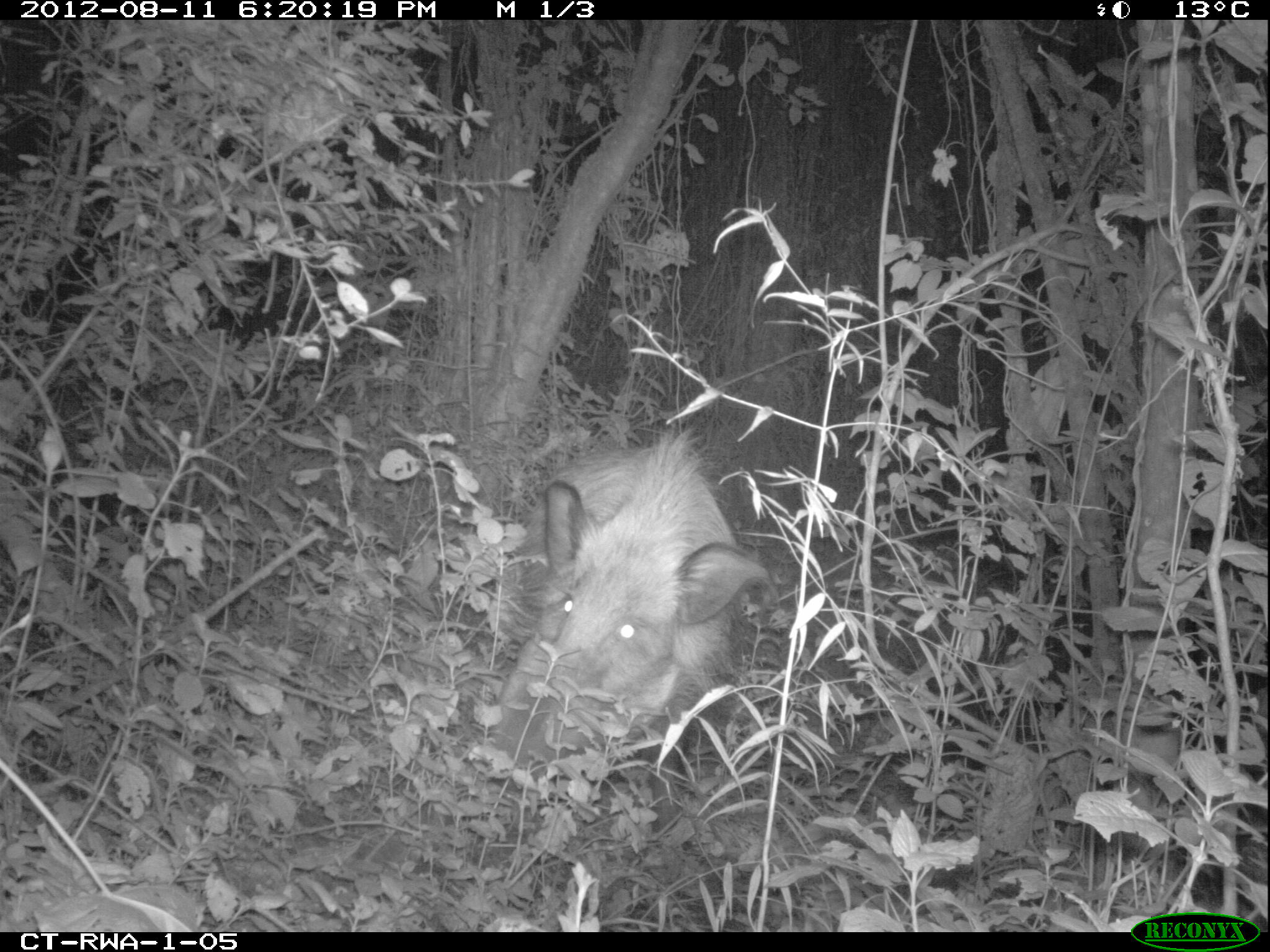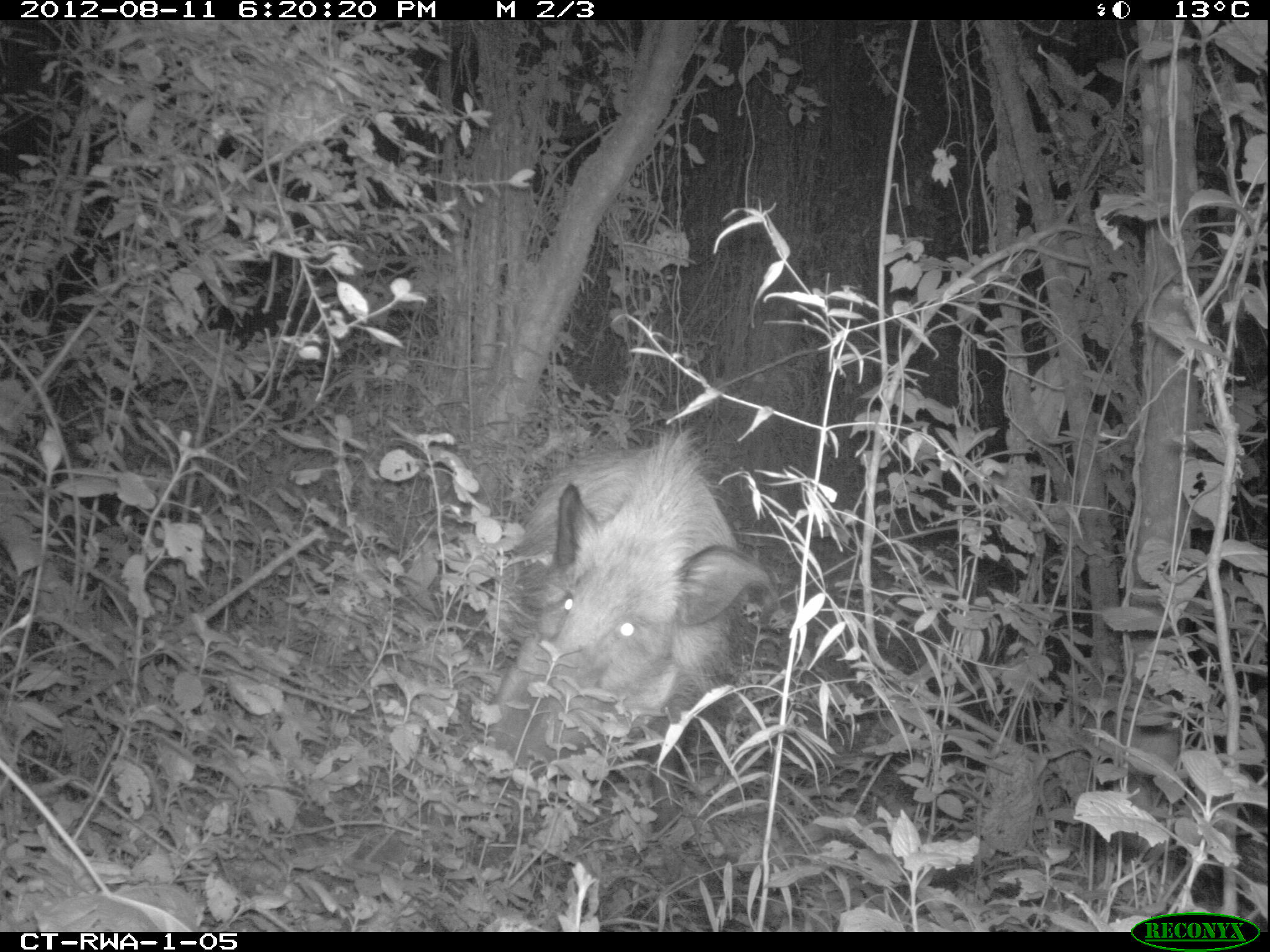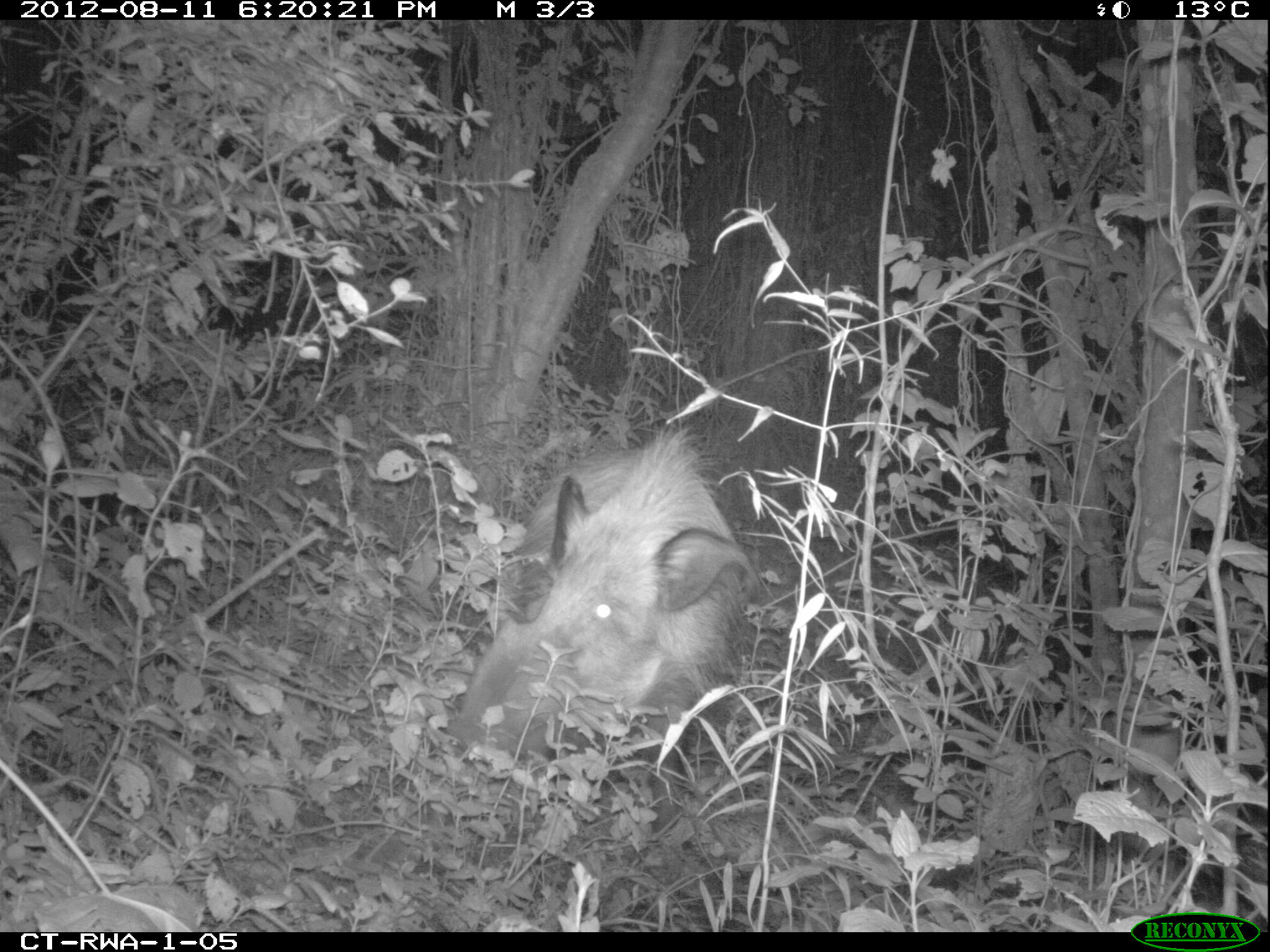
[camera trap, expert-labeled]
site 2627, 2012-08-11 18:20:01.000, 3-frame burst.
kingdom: Animalia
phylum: Chordata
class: Mammalia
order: Artiodactyla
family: Suidae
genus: Potamochoerus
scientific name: Potamochoerus larvatus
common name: bushpig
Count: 1.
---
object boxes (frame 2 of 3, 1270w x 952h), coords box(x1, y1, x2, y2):
potamochoerus larvatus: box(497, 430, 763, 772)